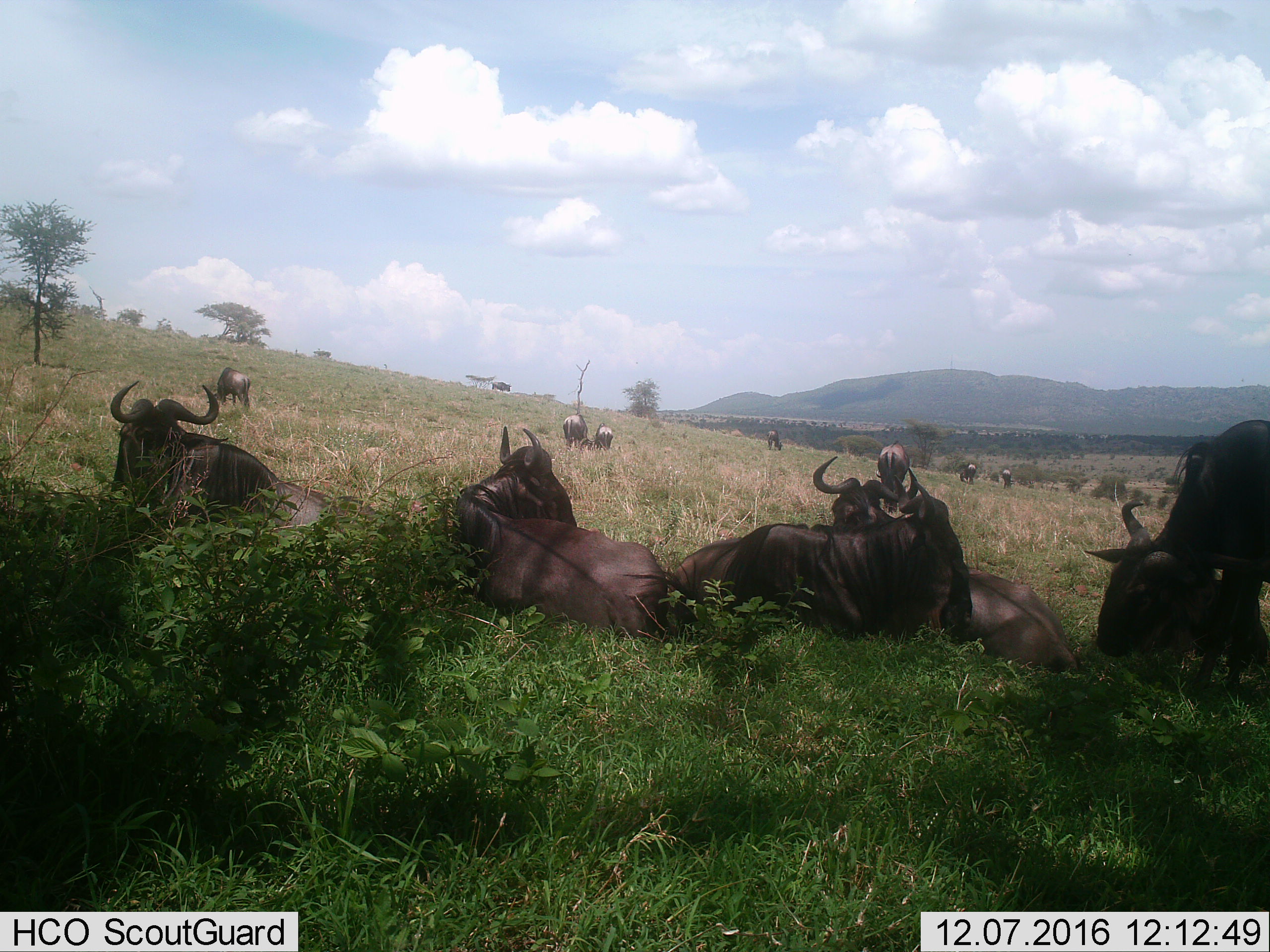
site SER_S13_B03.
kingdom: Animalia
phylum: Chordata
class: Mammalia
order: Artiodactyla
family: Bovidae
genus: Connochaetes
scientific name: Connochaetes taurinus taurinus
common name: blue wildebeest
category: wildebeestblue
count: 11-50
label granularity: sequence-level